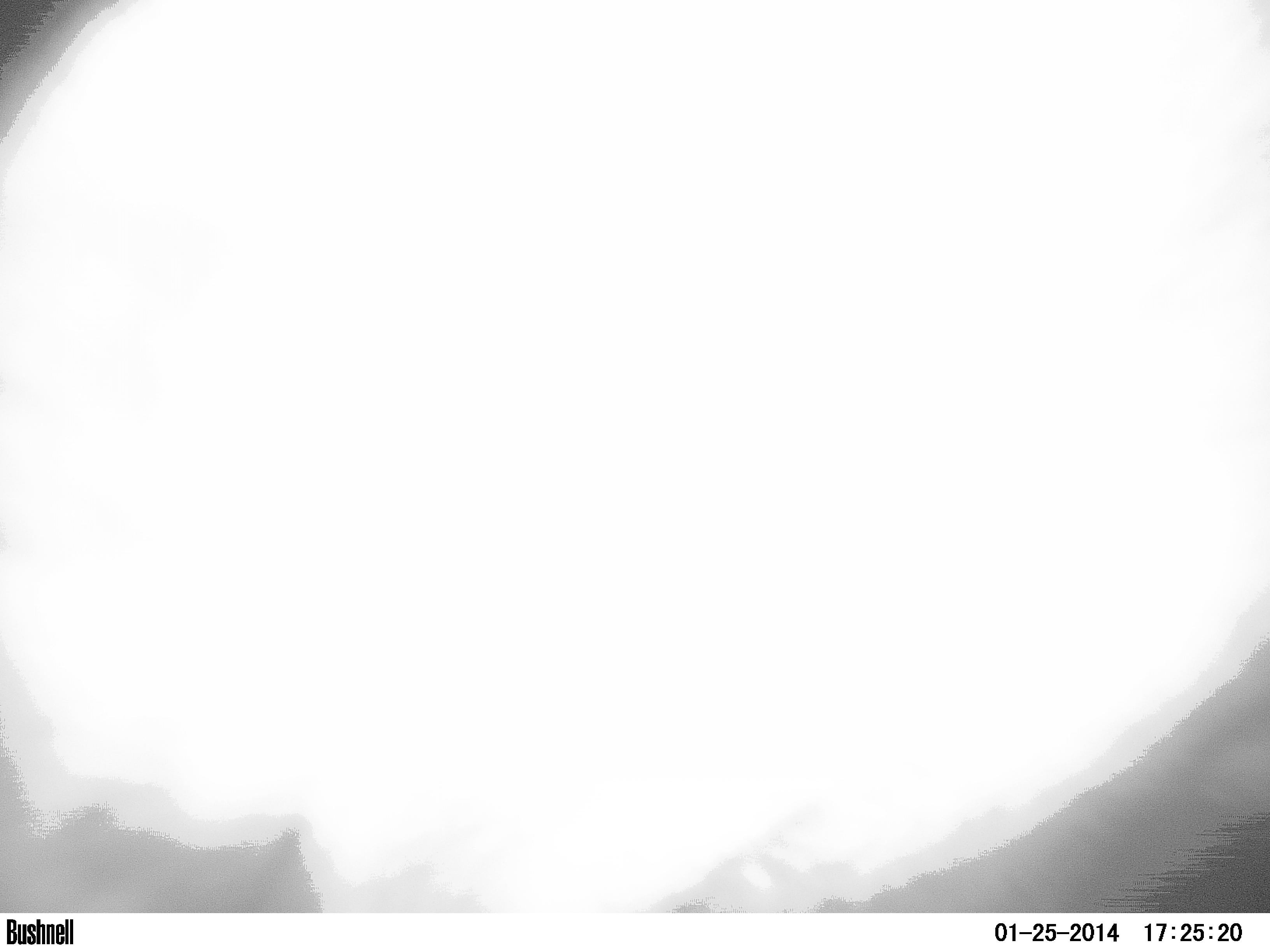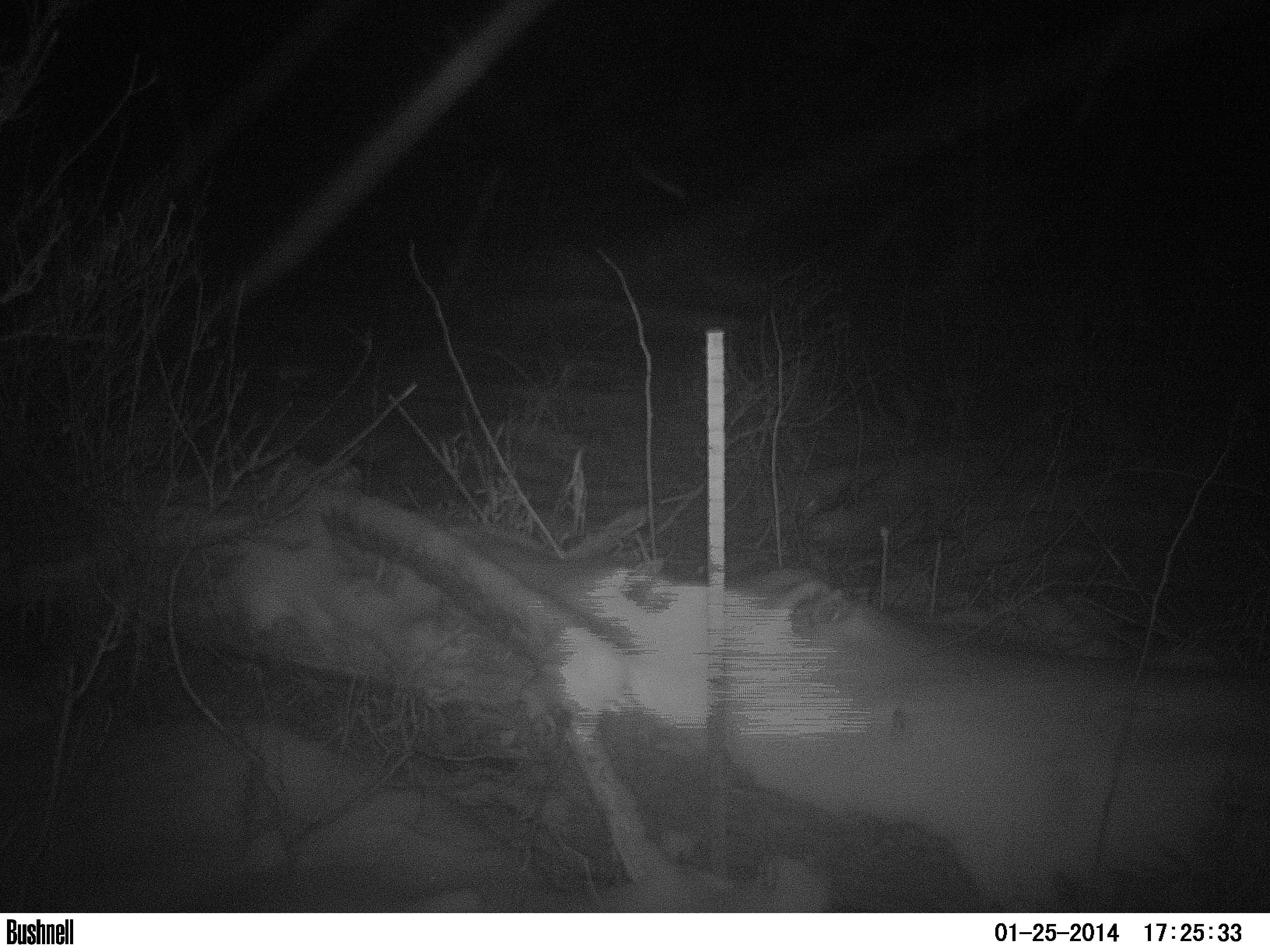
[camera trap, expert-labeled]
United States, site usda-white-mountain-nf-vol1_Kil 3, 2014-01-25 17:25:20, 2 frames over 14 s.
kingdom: Animalia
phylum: Chordata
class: Mammalia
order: Artiodactyla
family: Cervidae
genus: Alces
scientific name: Alces alces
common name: moose